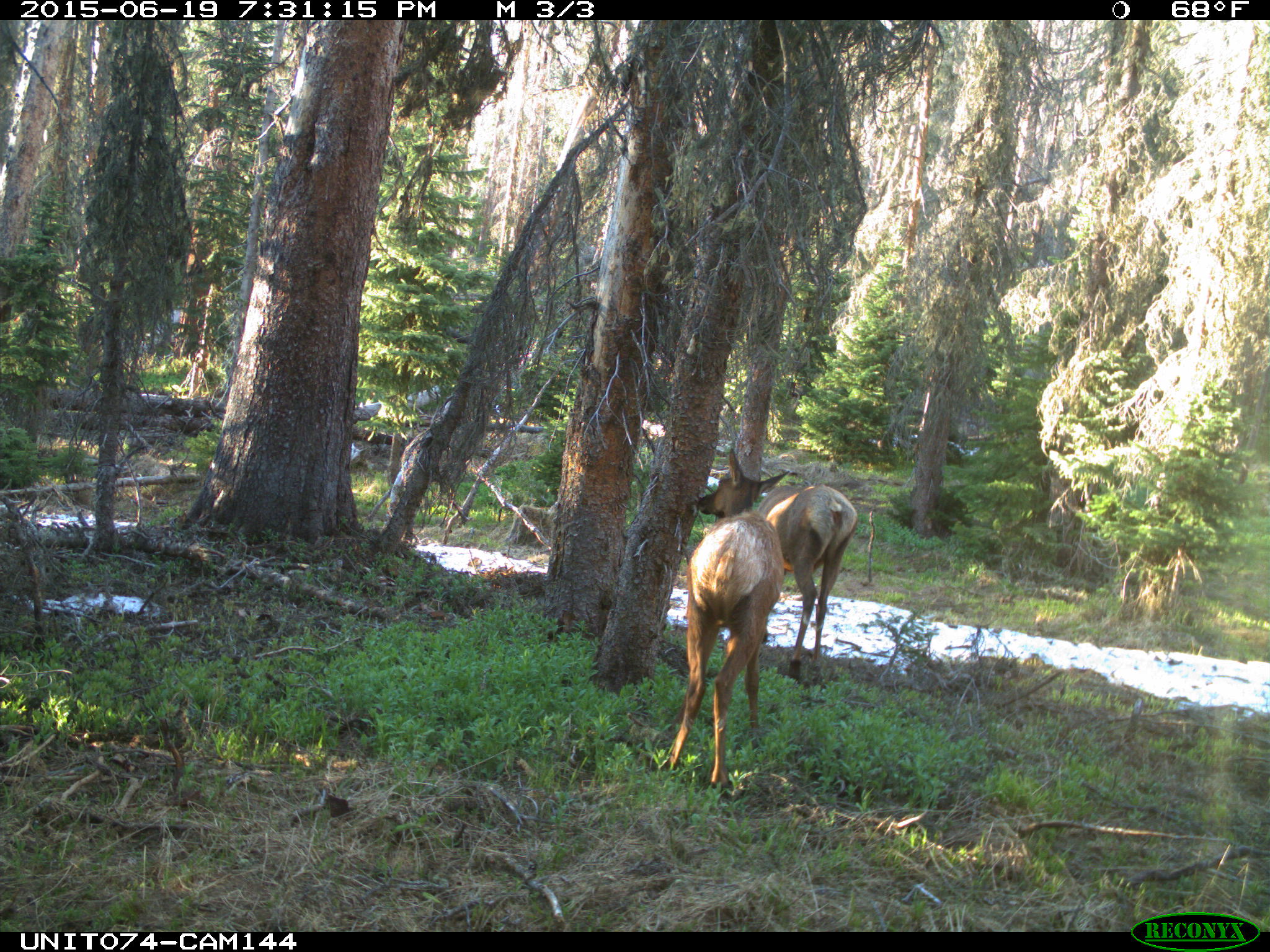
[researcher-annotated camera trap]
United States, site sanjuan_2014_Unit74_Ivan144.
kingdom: Animalia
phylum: Chordata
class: Mammalia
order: Artiodactyla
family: Cervidae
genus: Cervus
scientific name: Cervus elaphus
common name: red deer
Cervus elaphus (red deer).